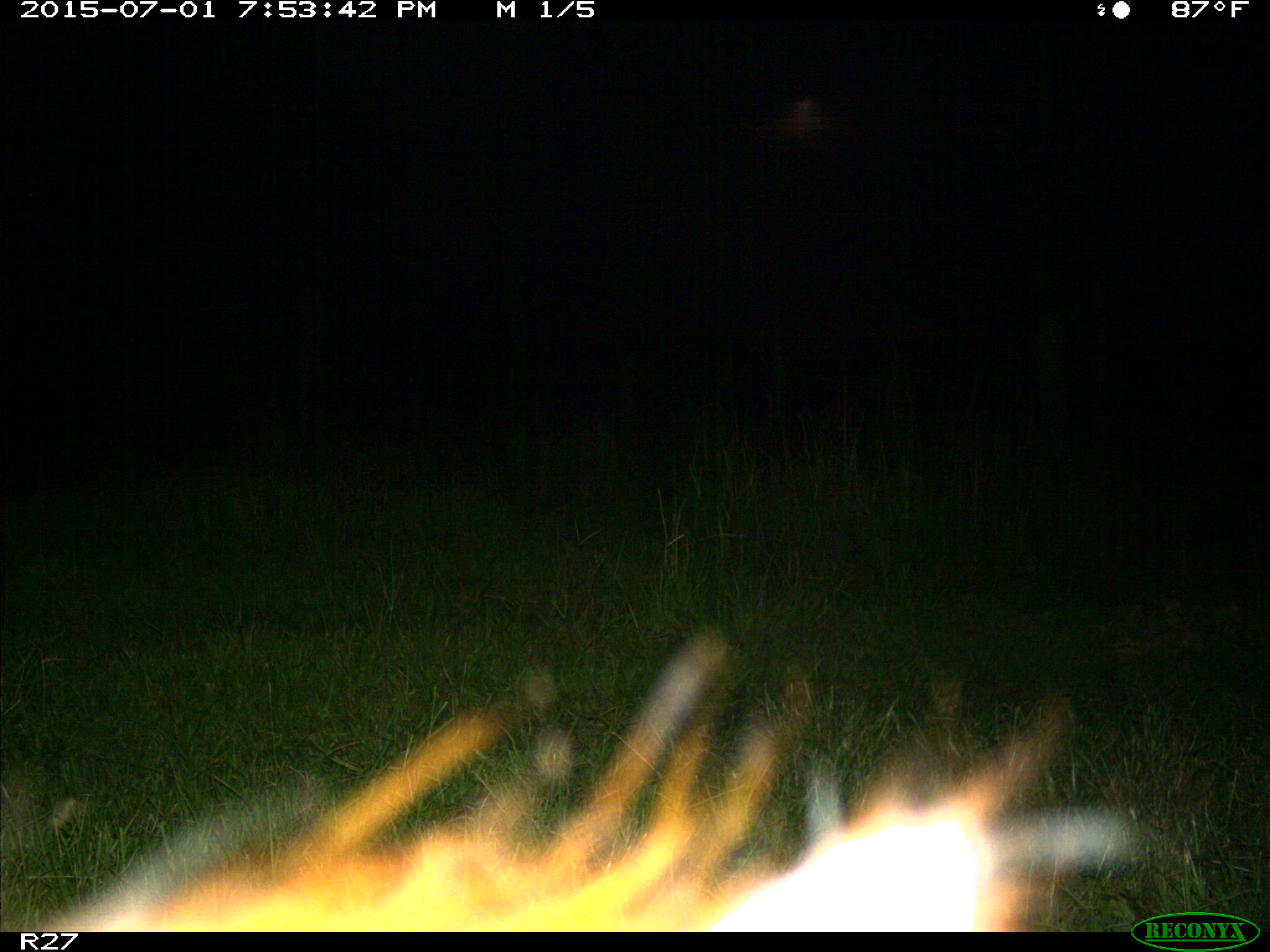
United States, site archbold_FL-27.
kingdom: Animalia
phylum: Chordata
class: Mammalia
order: Artiodactyla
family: Bovidae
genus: Bos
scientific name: Bos taurus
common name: domestic cow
Bos taurus (domestic cow).